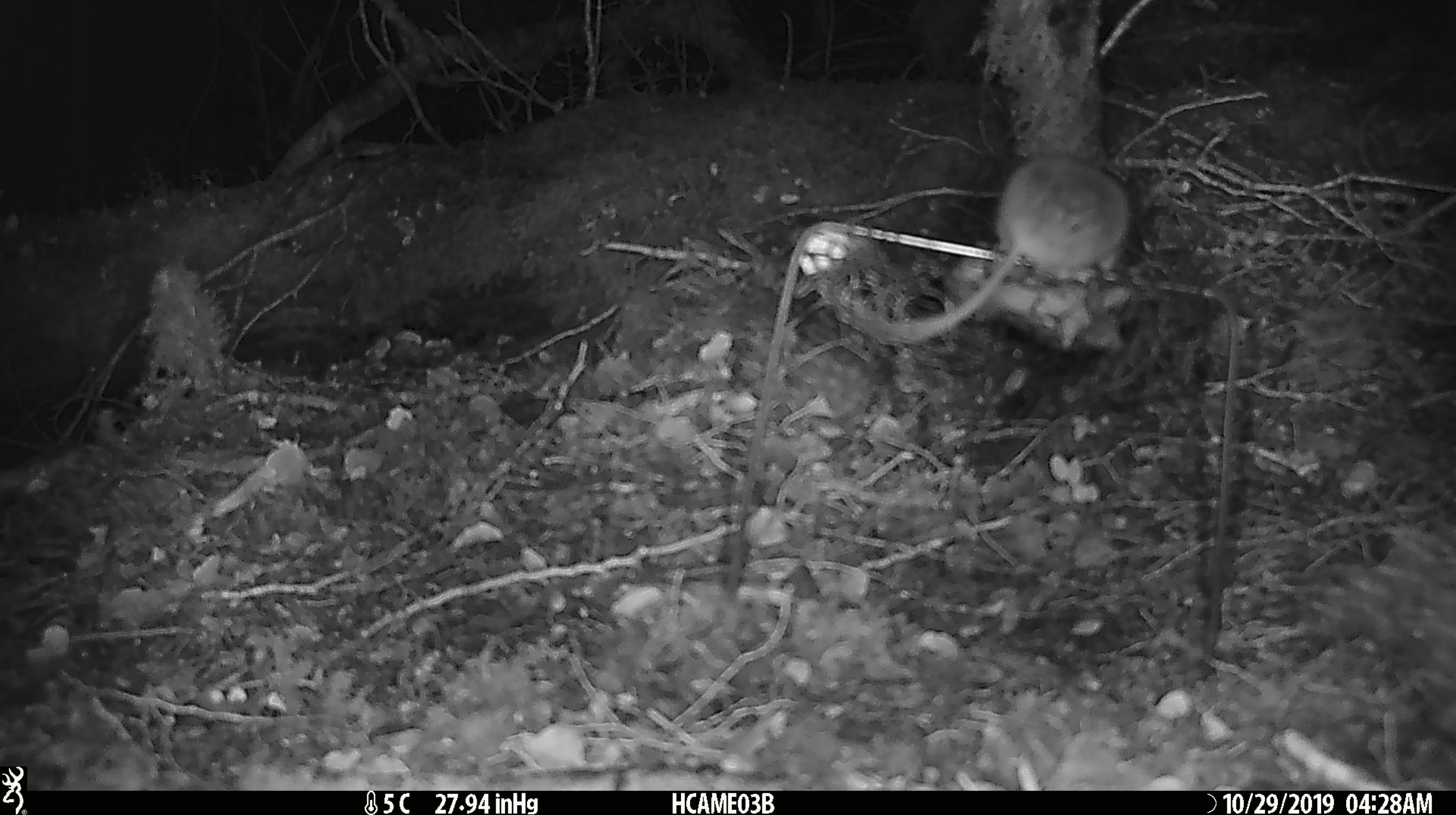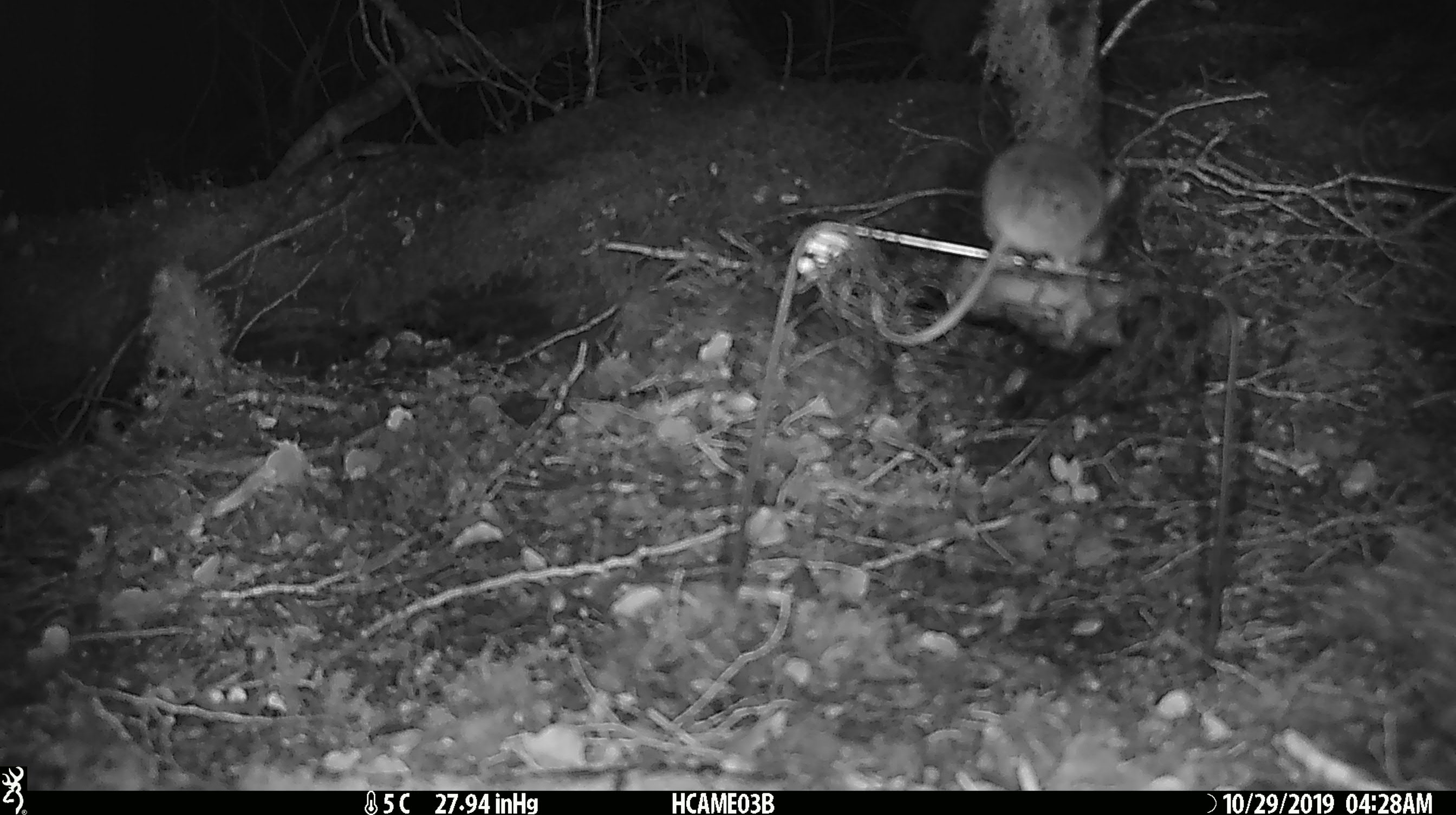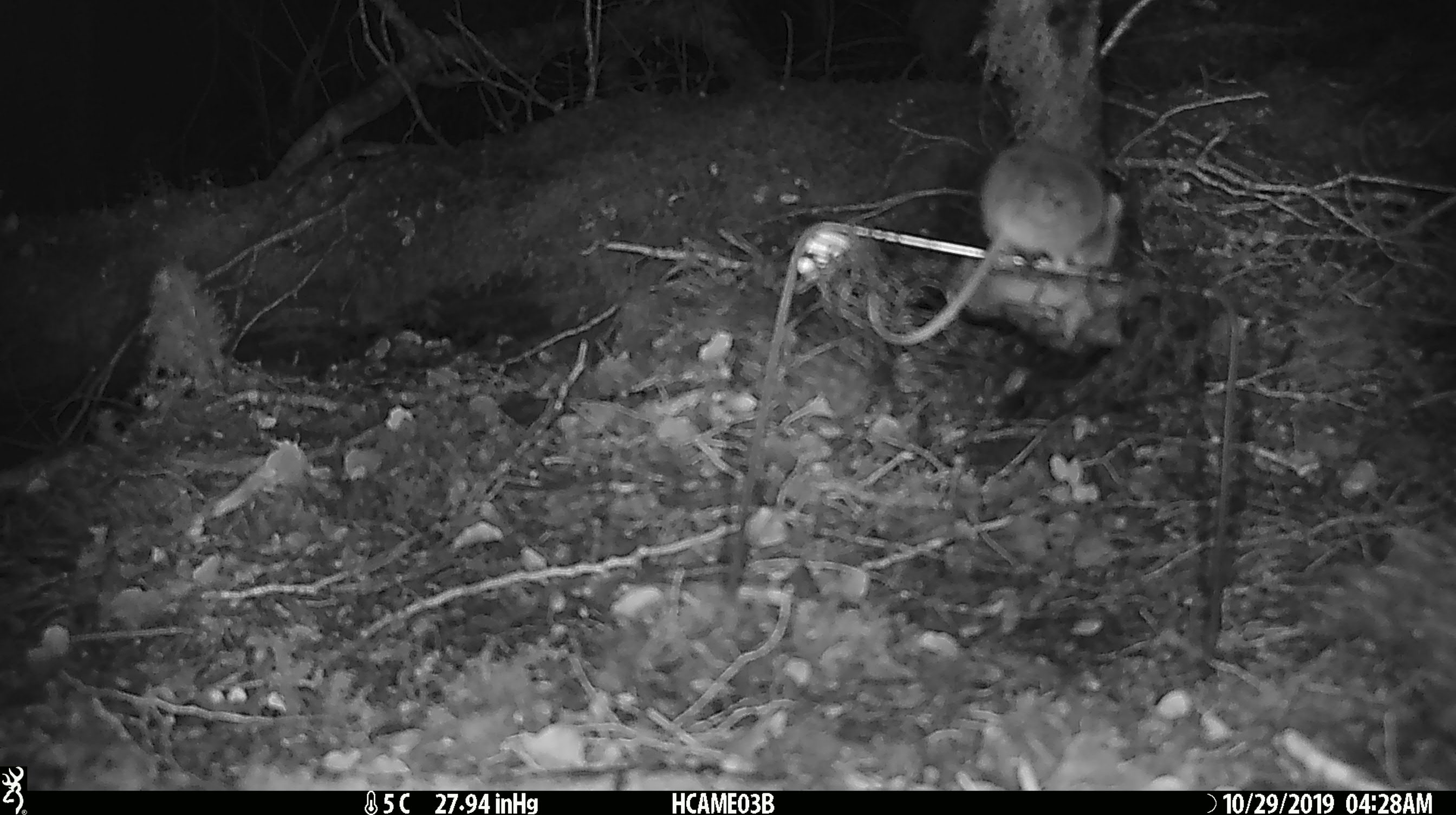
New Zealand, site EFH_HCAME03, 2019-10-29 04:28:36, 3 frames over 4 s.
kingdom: Animalia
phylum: Chordata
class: Mammalia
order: Rodentia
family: Muridae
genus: Mus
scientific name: Mus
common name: mouse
Mouse (Mus).